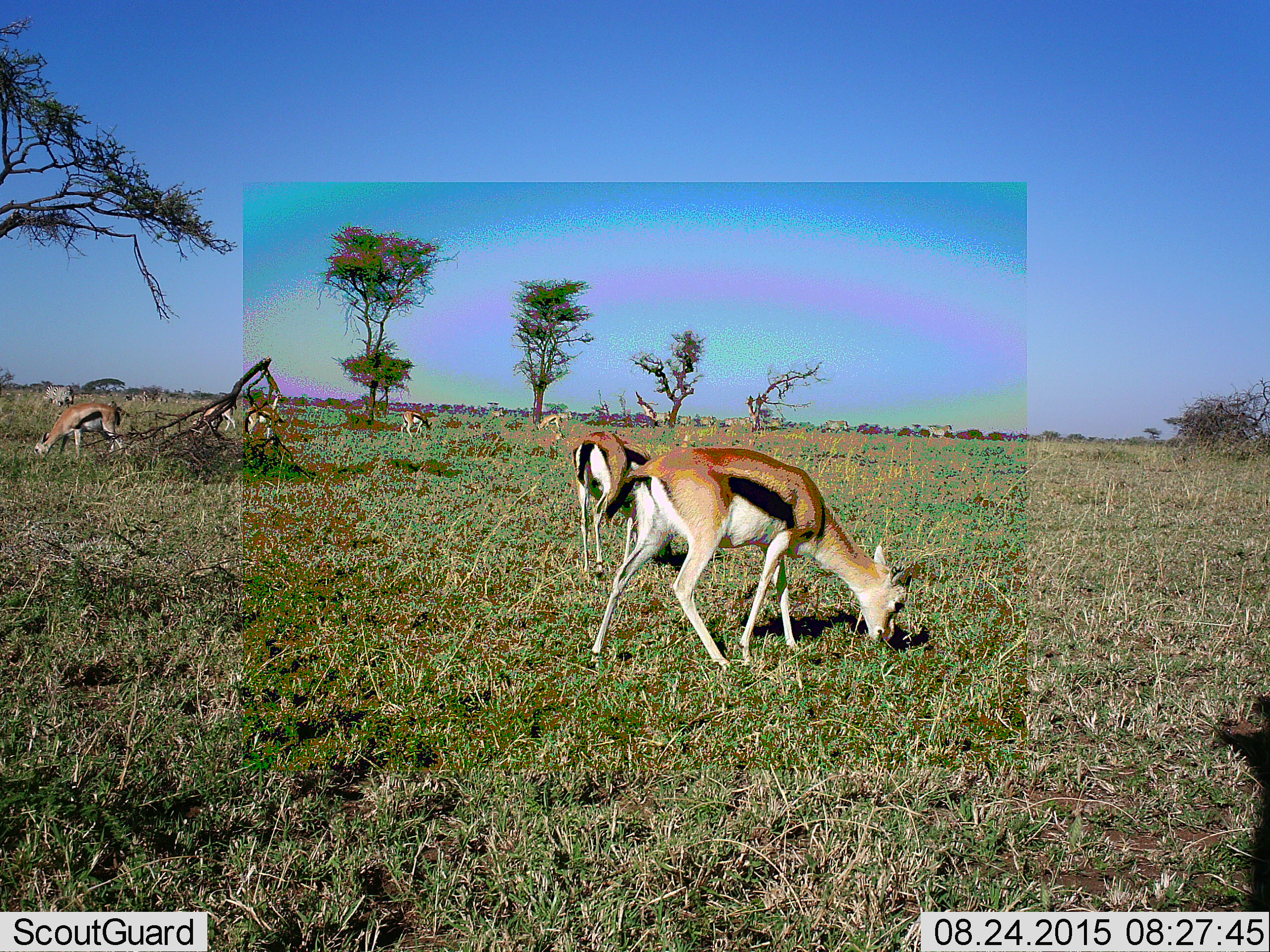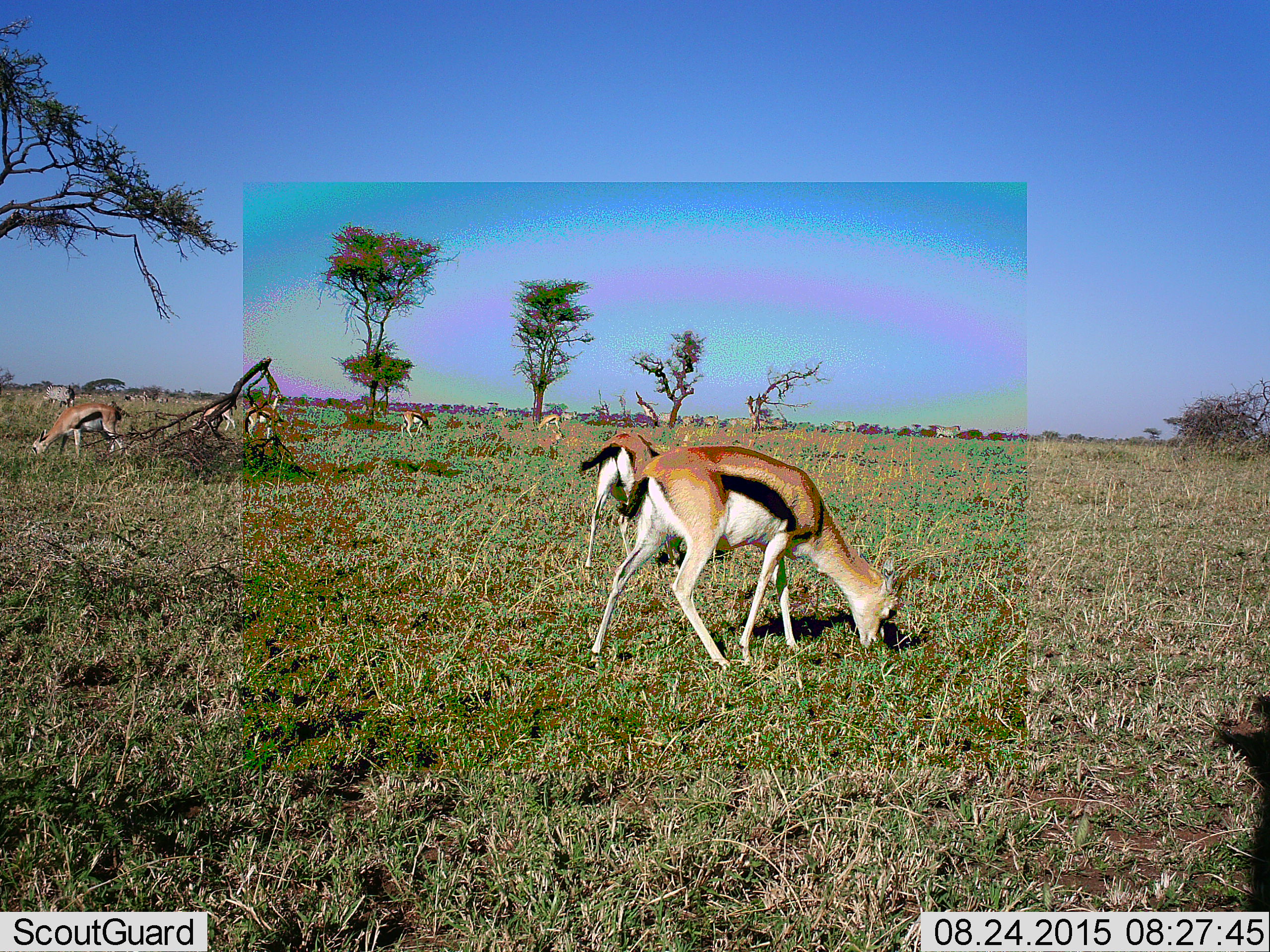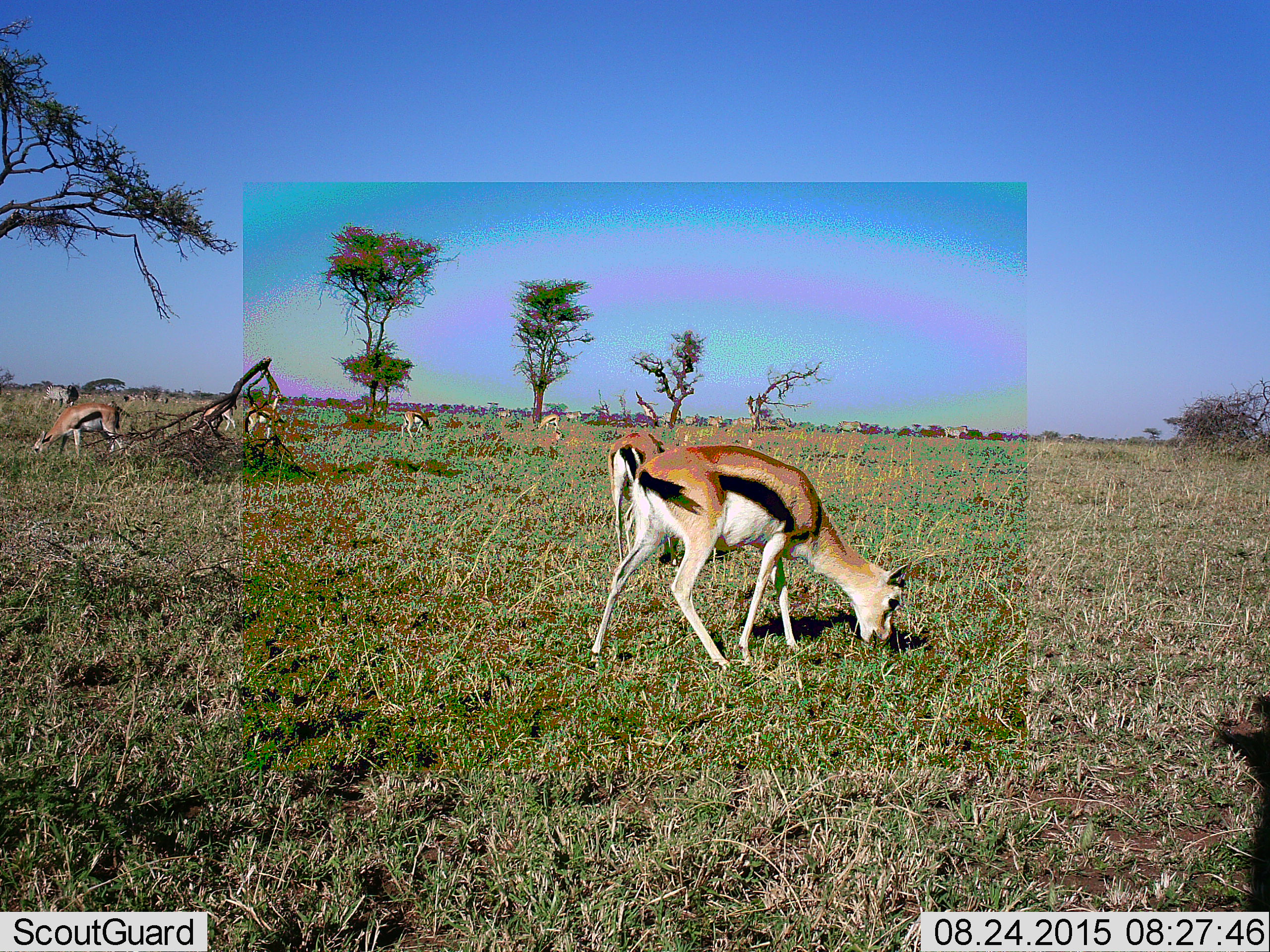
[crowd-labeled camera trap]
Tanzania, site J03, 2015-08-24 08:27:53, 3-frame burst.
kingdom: Animalia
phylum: Chordata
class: Mammalia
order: Artiodactyla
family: Bovidae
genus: Eudorcas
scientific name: Eudorcas thomsonii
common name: thomson's gazelle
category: gazellethomsons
Gazellethomsons (thomson's gazelle) (Eudorcas thomsonii), count 7. Behavior (volunteer vote fractions): standing 20%, resting 0%, moving 10%, interacting 0%. Young present (vote fraction): 0%. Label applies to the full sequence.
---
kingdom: Animalia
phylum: Chordata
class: Mammalia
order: Perissodactyla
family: Equidae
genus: Equus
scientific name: Equus quagga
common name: plains zebra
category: zebra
Zebra (plains zebra) (Equus quagga), count 9. Behavior (volunteer vote fractions): standing 17%, resting 0%, moving 67%, interacting 0%. Young present (vote fraction): 0%. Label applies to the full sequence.